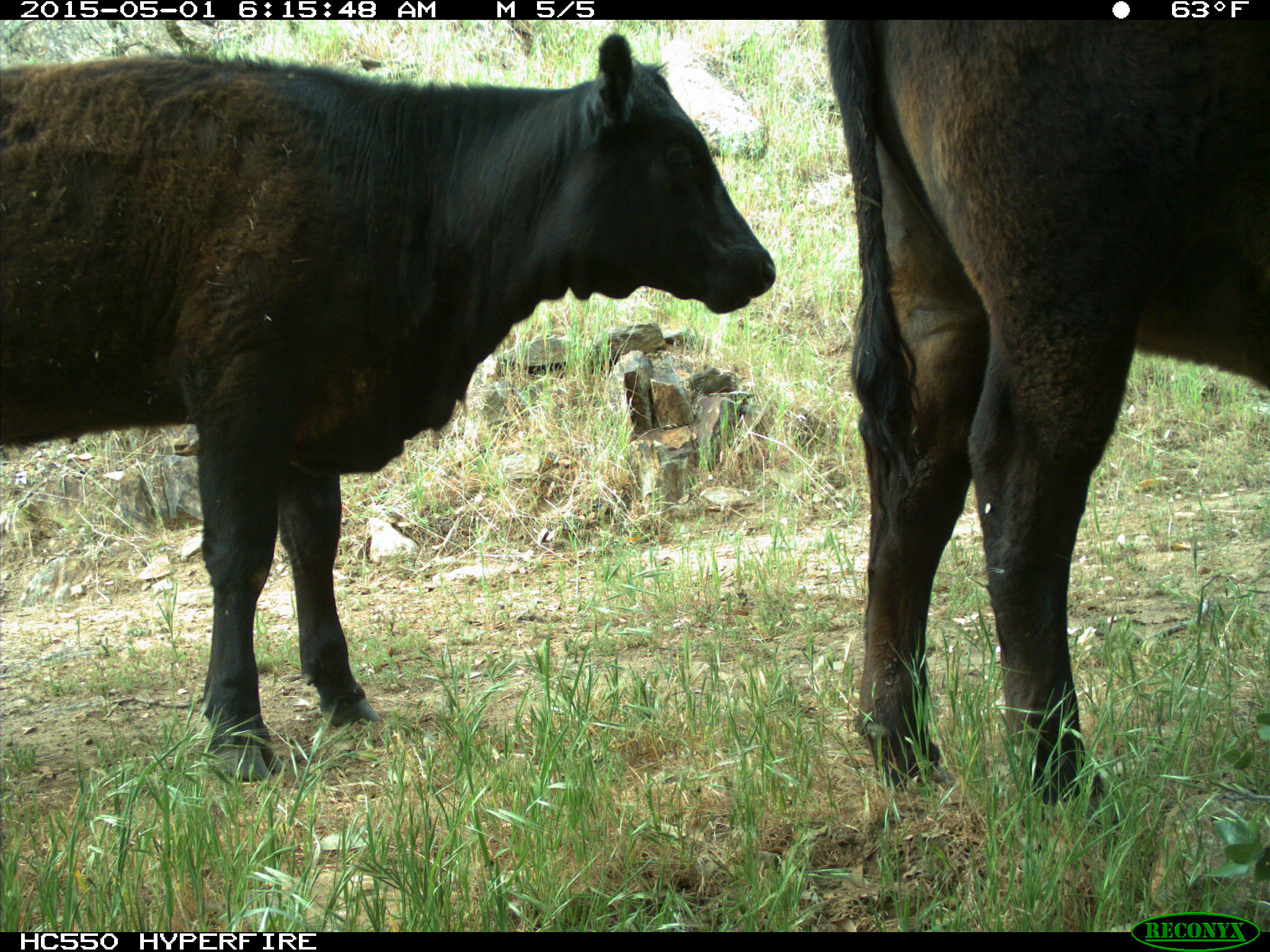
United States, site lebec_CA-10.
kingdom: Animalia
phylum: Chordata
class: Mammalia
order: Artiodactyla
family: Bovidae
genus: Bos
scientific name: Bos taurus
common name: domestic cow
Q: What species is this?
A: Bos taurus (domestic cow).